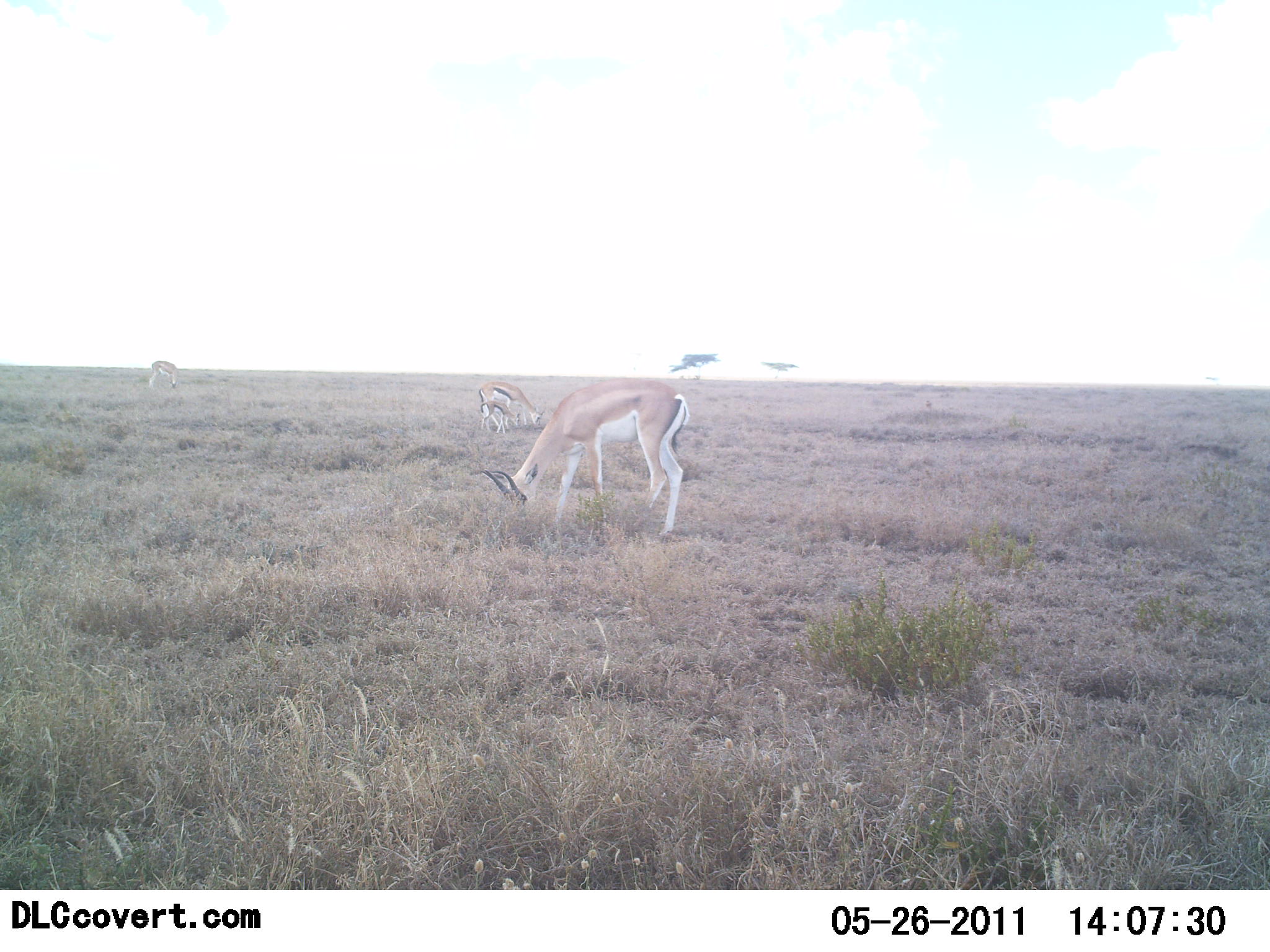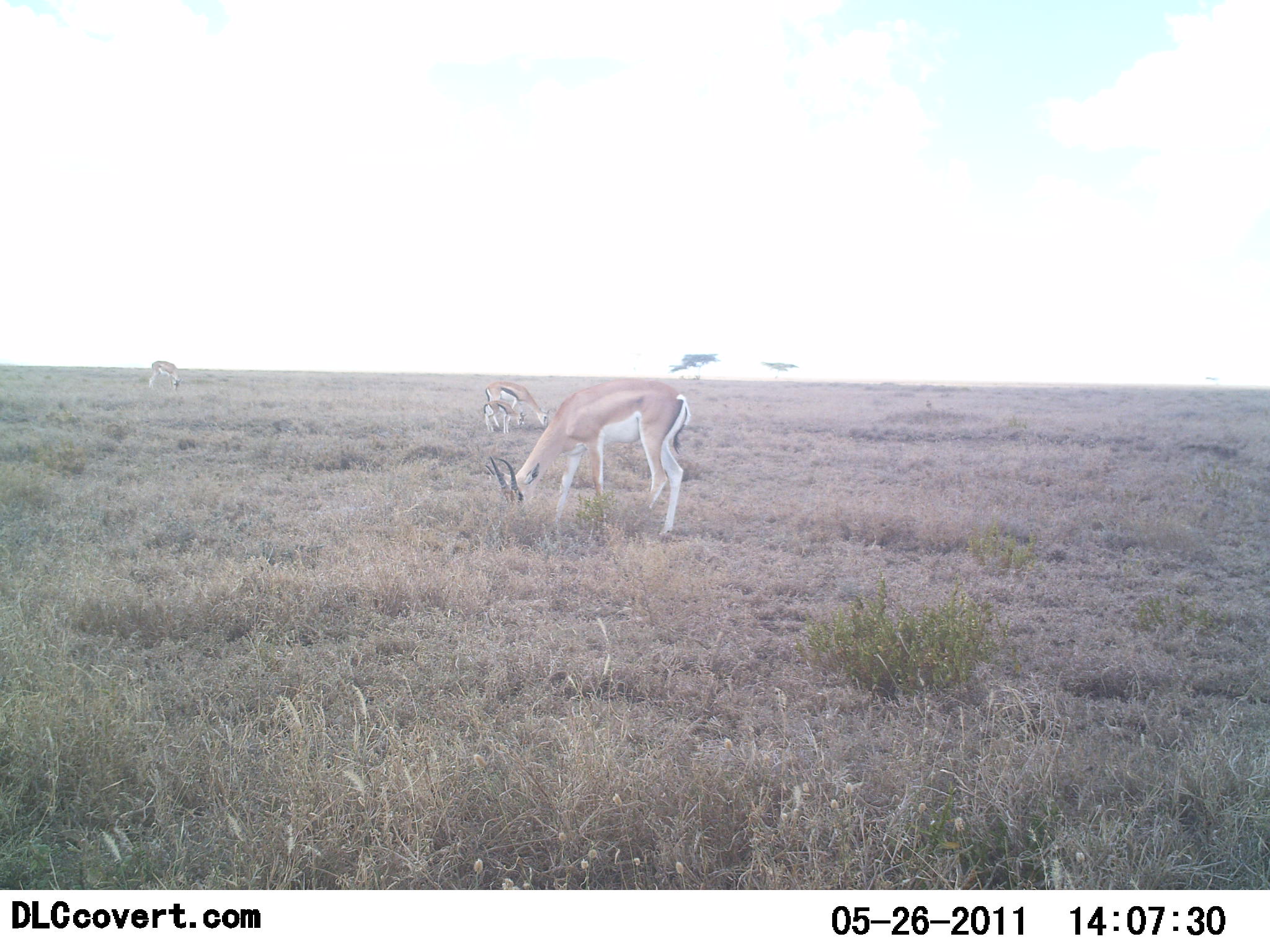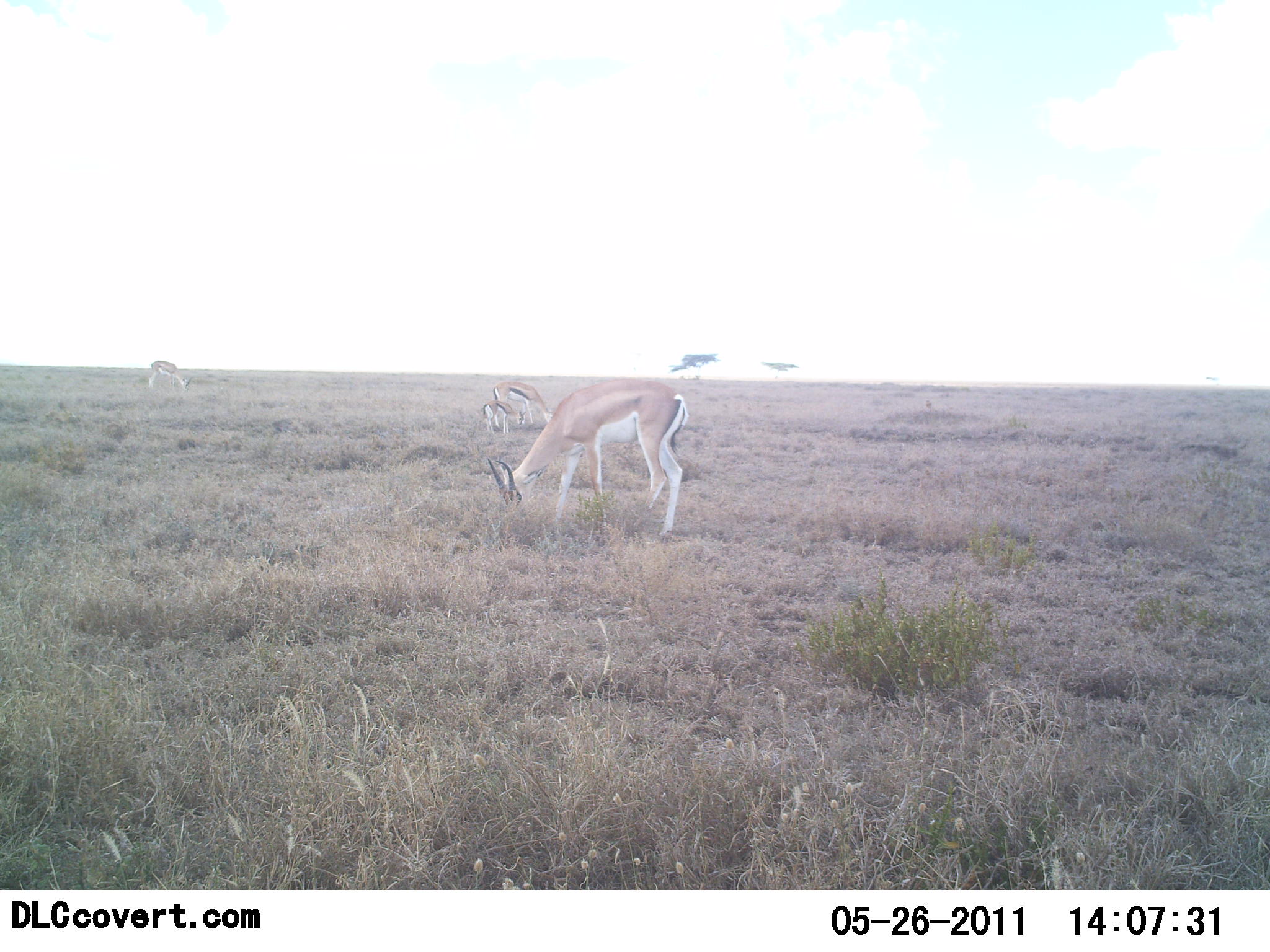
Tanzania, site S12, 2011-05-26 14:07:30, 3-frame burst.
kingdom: Animalia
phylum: Chordata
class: Mammalia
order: Artiodactyla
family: Bovidae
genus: Nanger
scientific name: Nanger granti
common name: grant's gazelle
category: gazellegrants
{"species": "gazellegrants (grant's gazelle) (Nanger granti)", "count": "2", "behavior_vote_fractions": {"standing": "45%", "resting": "0%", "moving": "0%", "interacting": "0%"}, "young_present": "9%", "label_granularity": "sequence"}